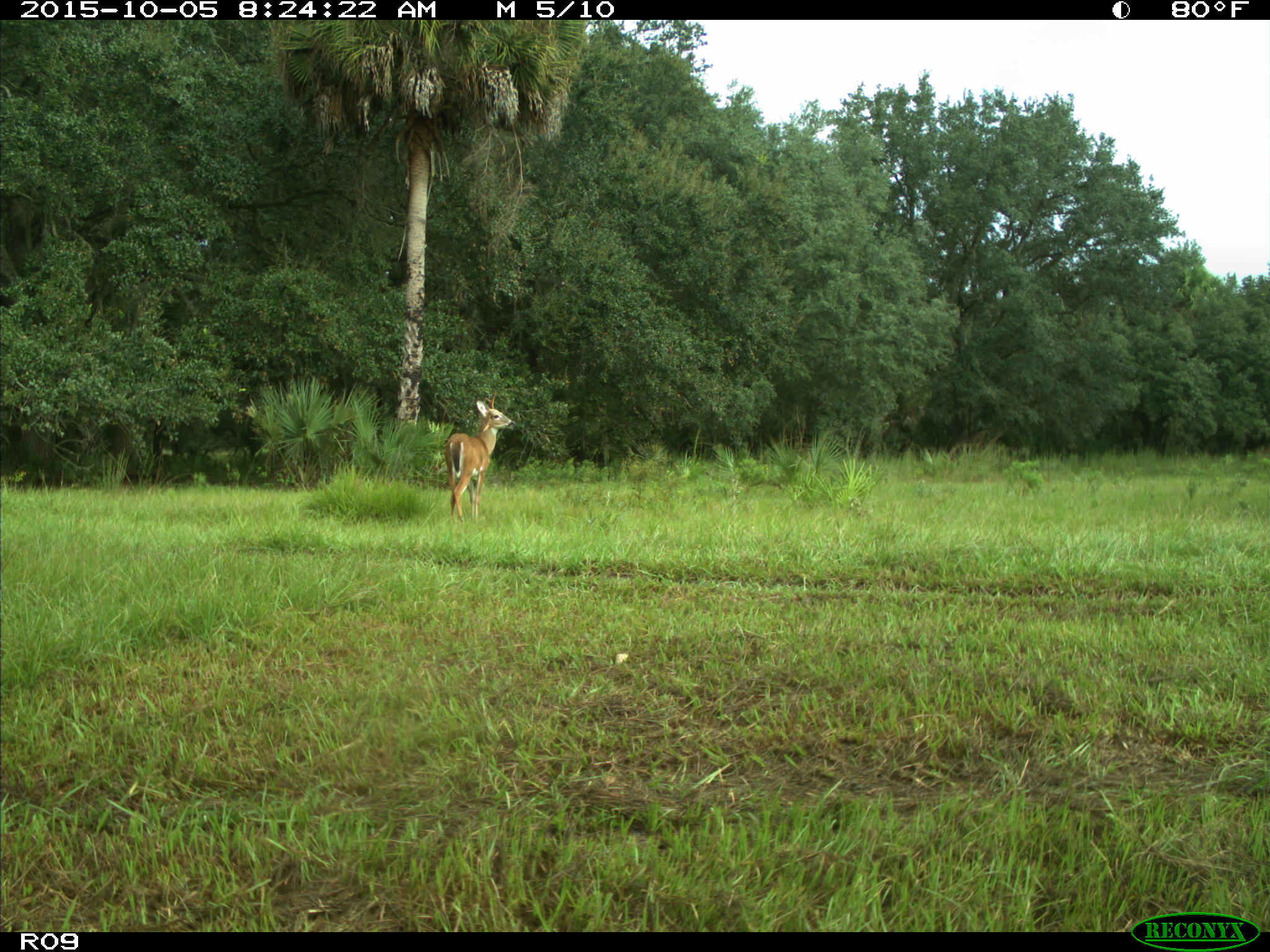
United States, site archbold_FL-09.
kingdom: Animalia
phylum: Chordata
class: Mammalia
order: Artiodactyla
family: Cervidae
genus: Odocoileus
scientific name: Odocoileus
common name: deer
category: unidentified deer